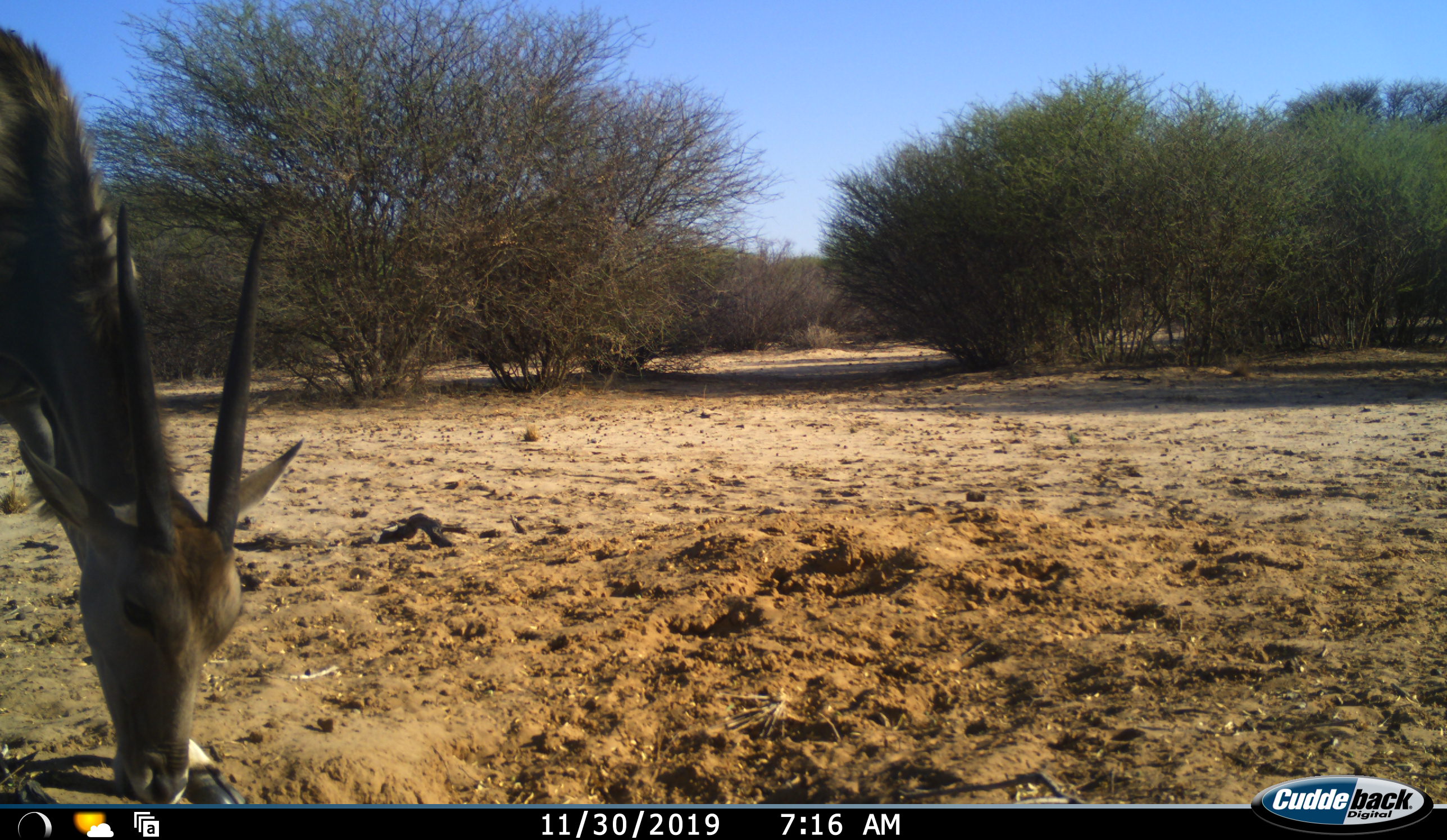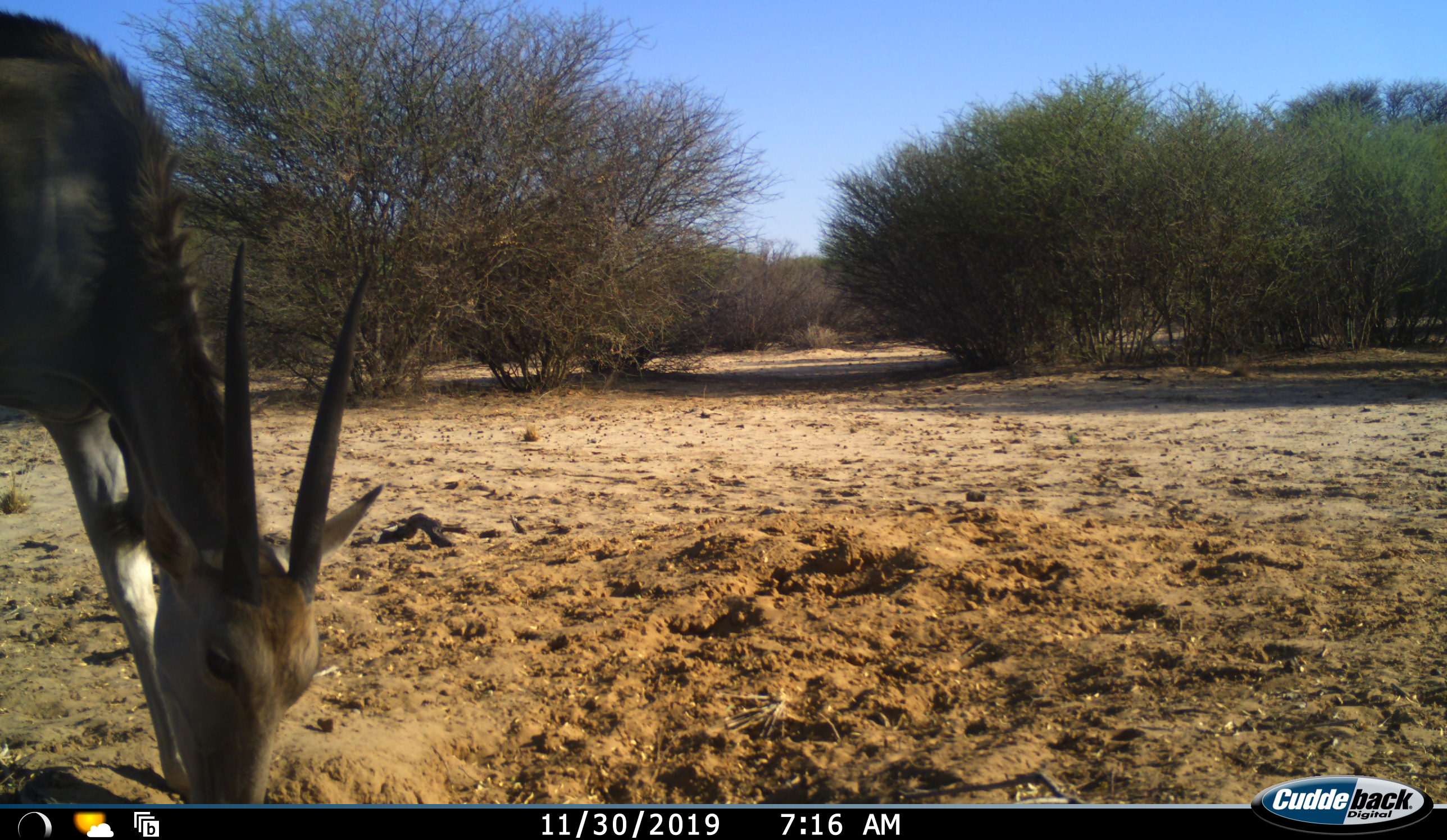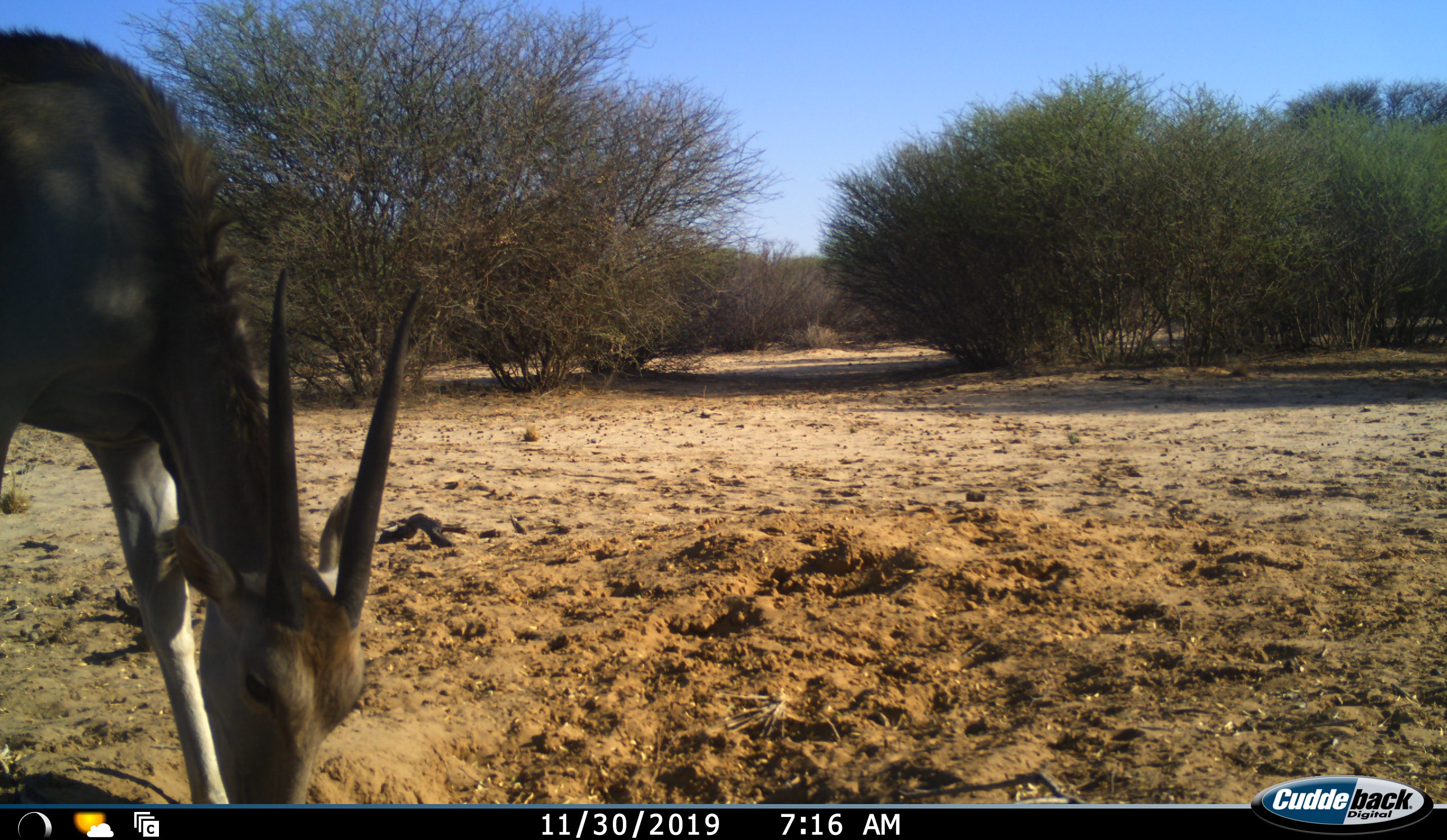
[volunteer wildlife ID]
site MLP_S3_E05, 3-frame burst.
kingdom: Animalia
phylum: Chordata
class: Mammalia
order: Artiodactyla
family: Bovidae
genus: Tragelaphus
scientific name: Tragelaphus oryx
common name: eland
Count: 1.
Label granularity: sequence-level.